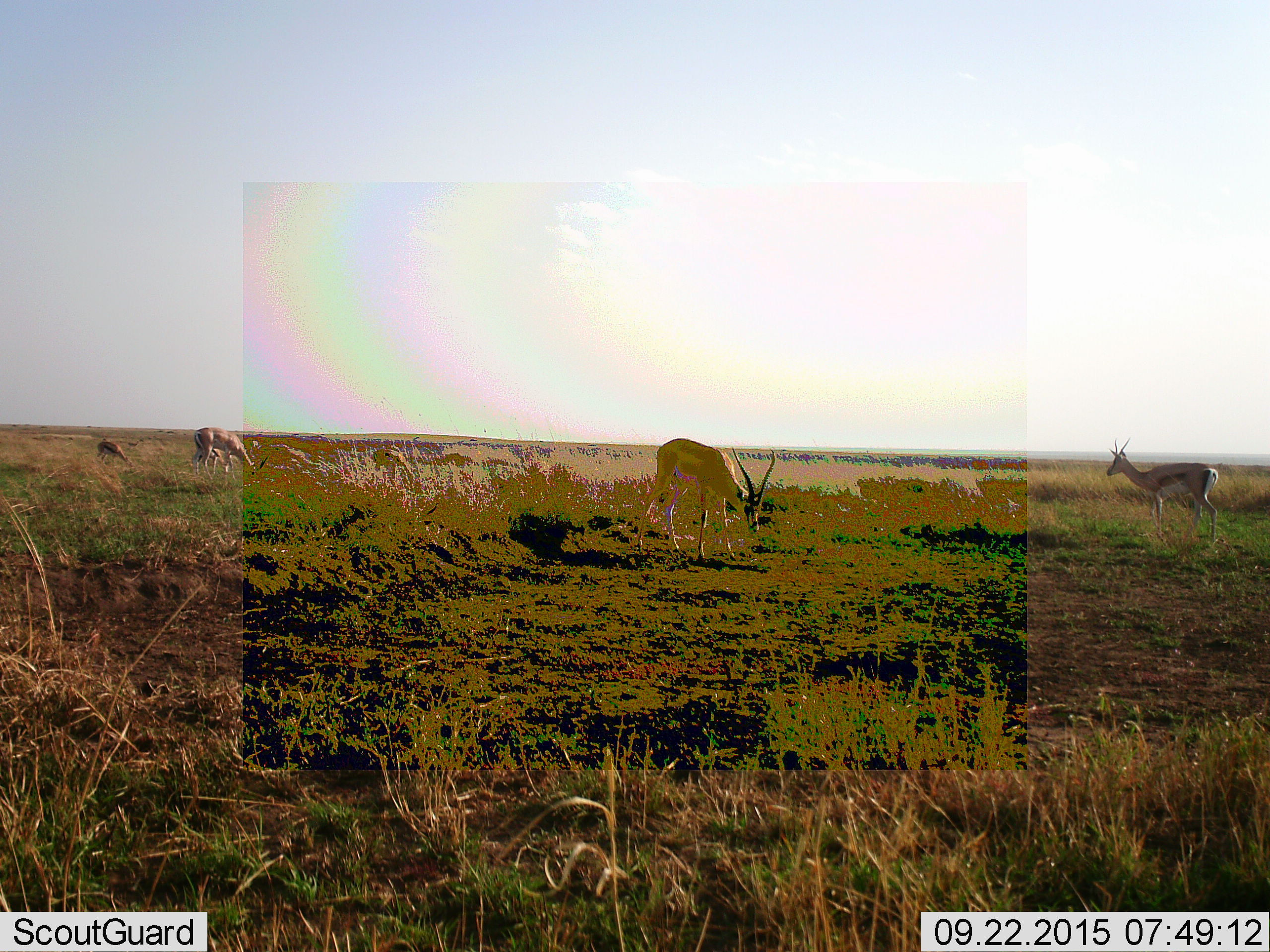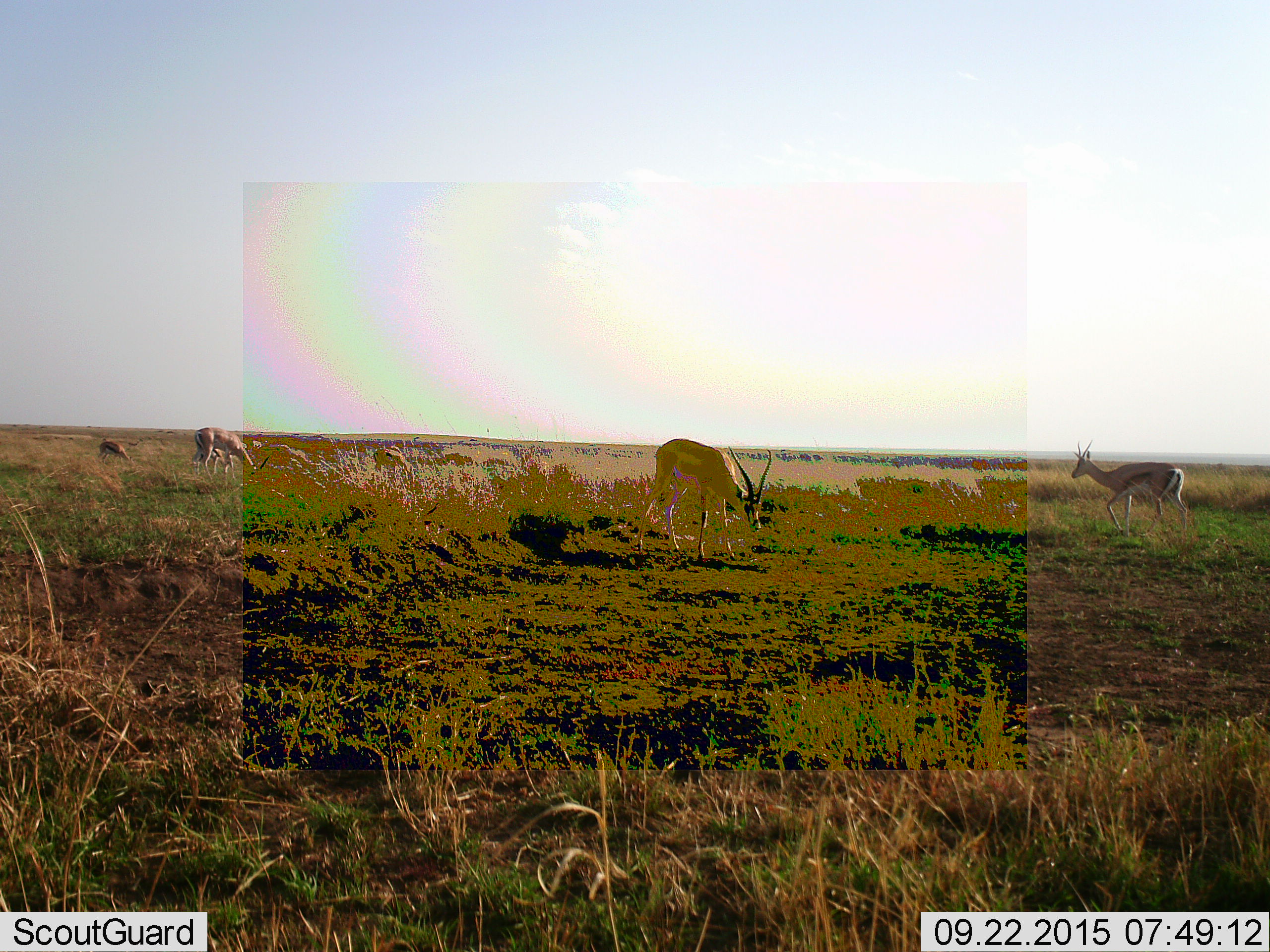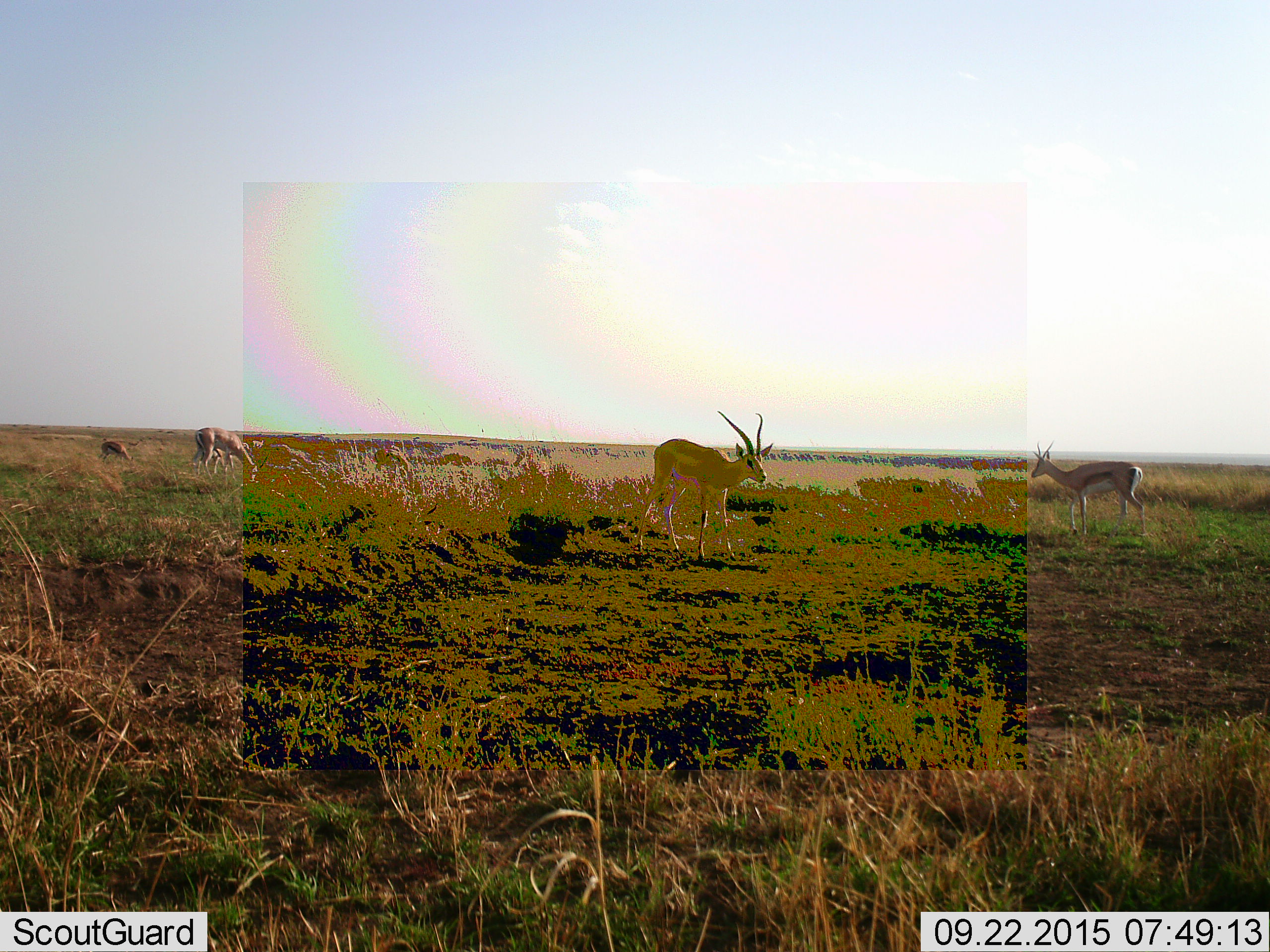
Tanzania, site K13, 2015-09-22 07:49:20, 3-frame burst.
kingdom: Animalia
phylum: Chordata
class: Mammalia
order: Artiodactyla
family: Bovidae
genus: Eudorcas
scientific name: Eudorcas thomsonii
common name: thomson's gazelle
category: gazellethomsons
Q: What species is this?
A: Gazellethomsons (thomson's gazelle) (Eudorcas thomsonii).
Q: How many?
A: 5.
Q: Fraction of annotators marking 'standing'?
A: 78%.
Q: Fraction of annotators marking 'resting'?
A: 0%.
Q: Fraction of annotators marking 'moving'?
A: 56%.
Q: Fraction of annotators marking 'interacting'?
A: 0%.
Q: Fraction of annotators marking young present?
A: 0%.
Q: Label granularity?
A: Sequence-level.